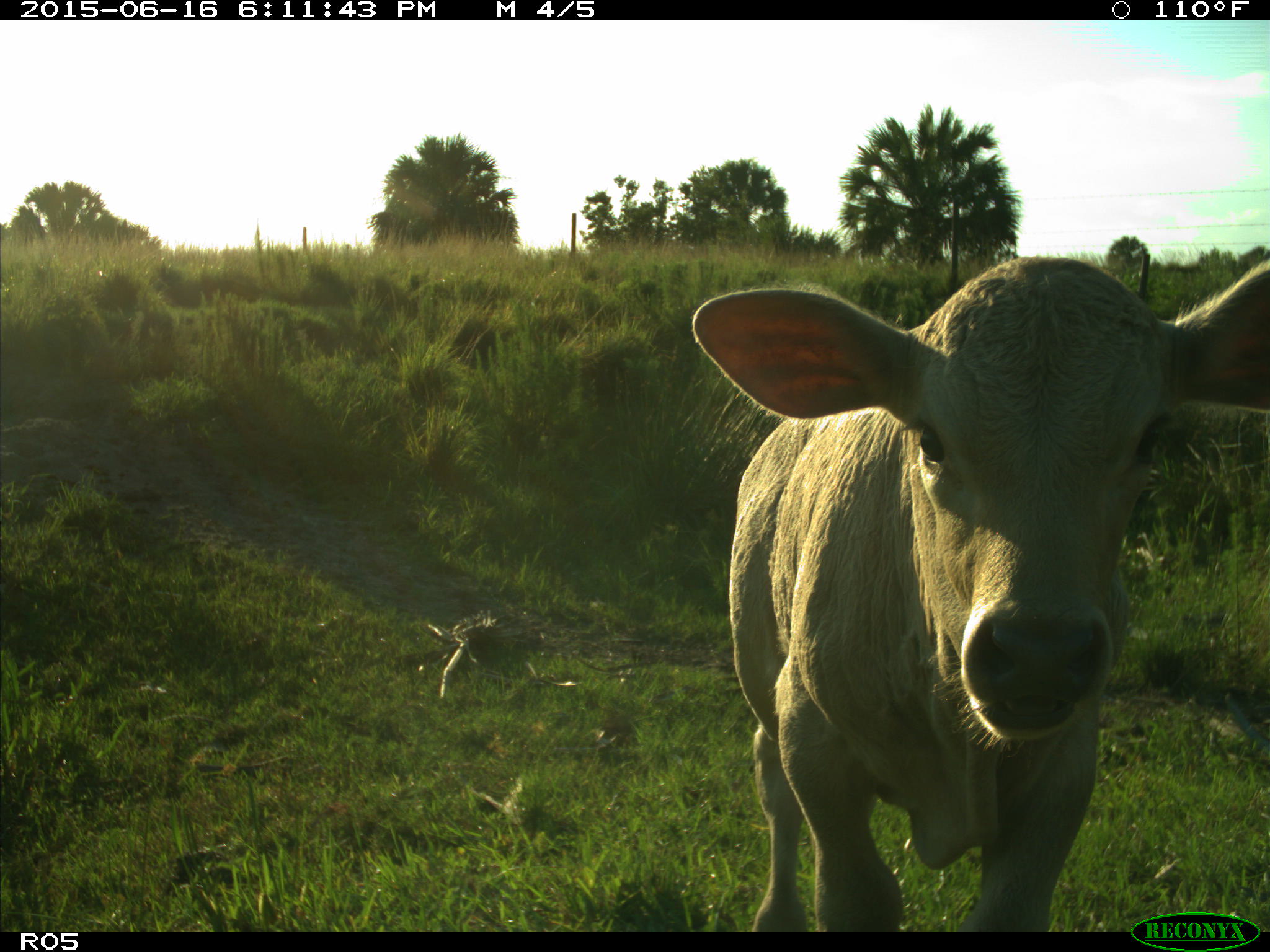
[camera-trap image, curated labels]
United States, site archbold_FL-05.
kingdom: Animalia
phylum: Chordata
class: Mammalia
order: Artiodactyla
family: Bovidae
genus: Bos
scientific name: Bos taurus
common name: domestic cow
Bos taurus (domestic cow).